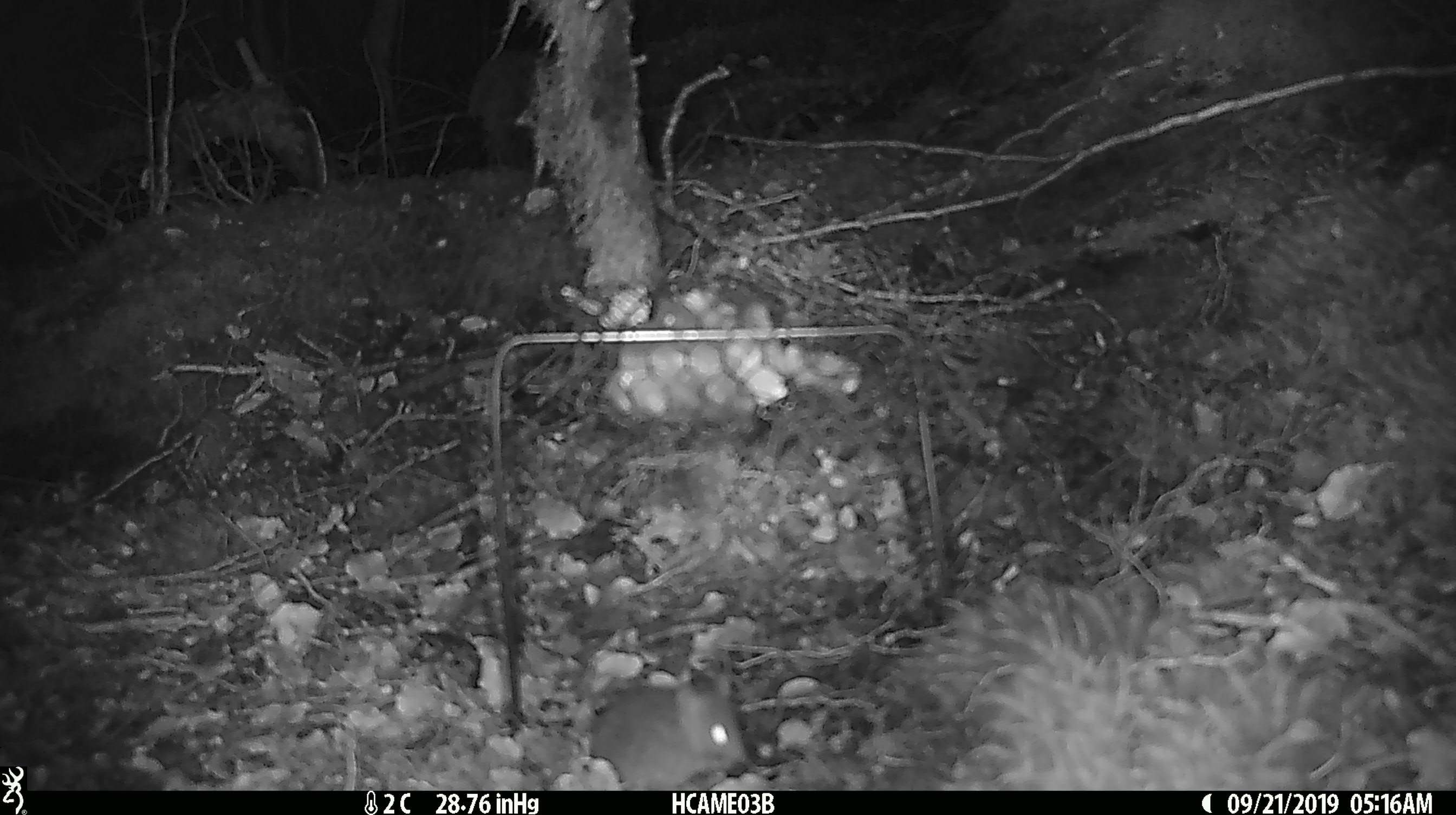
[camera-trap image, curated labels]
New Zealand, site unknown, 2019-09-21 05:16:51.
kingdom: Animalia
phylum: Chordata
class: Mammalia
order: Rodentia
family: Muridae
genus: Mus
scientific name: Mus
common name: mouse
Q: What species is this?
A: Mouse (Mus).